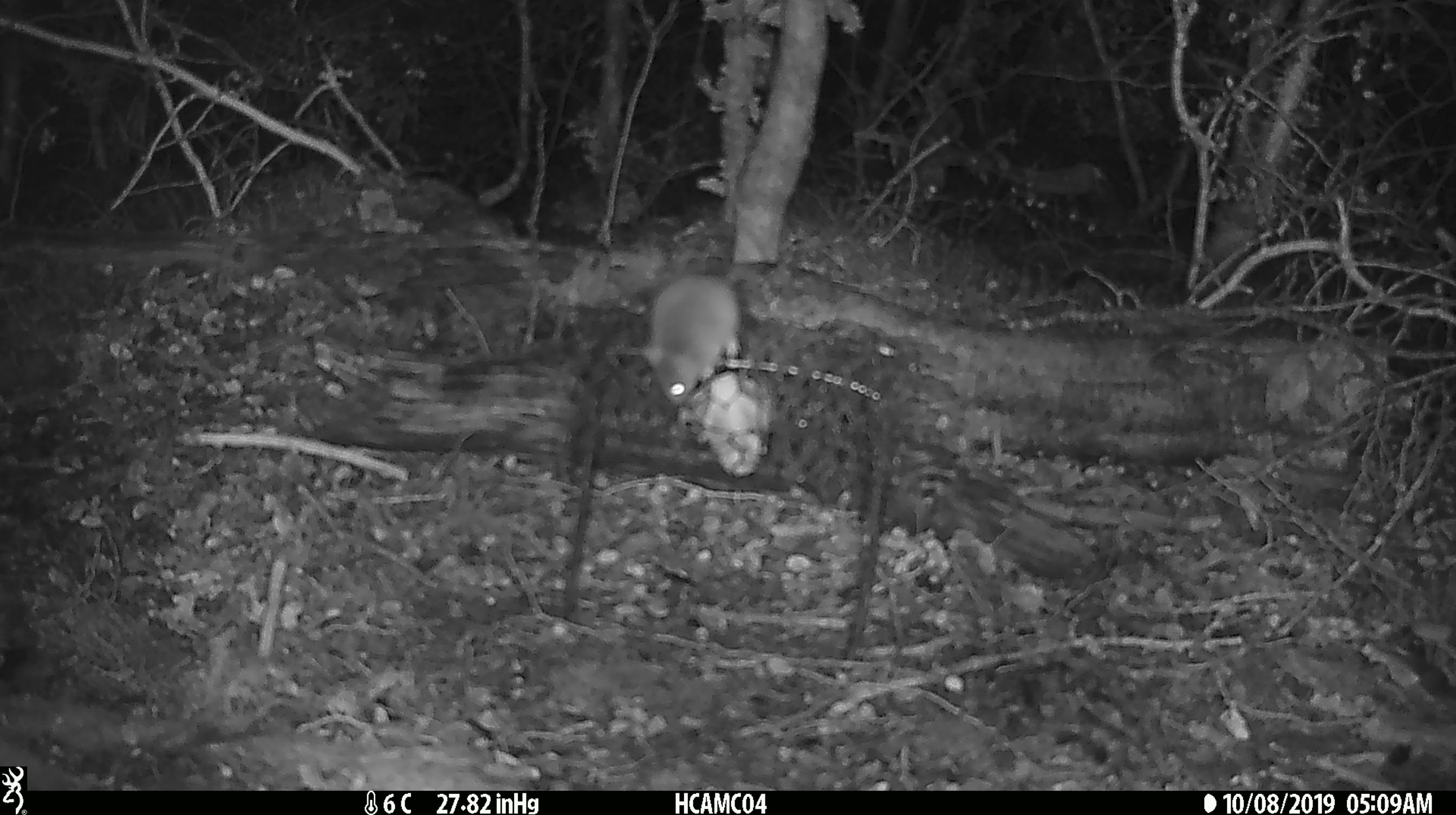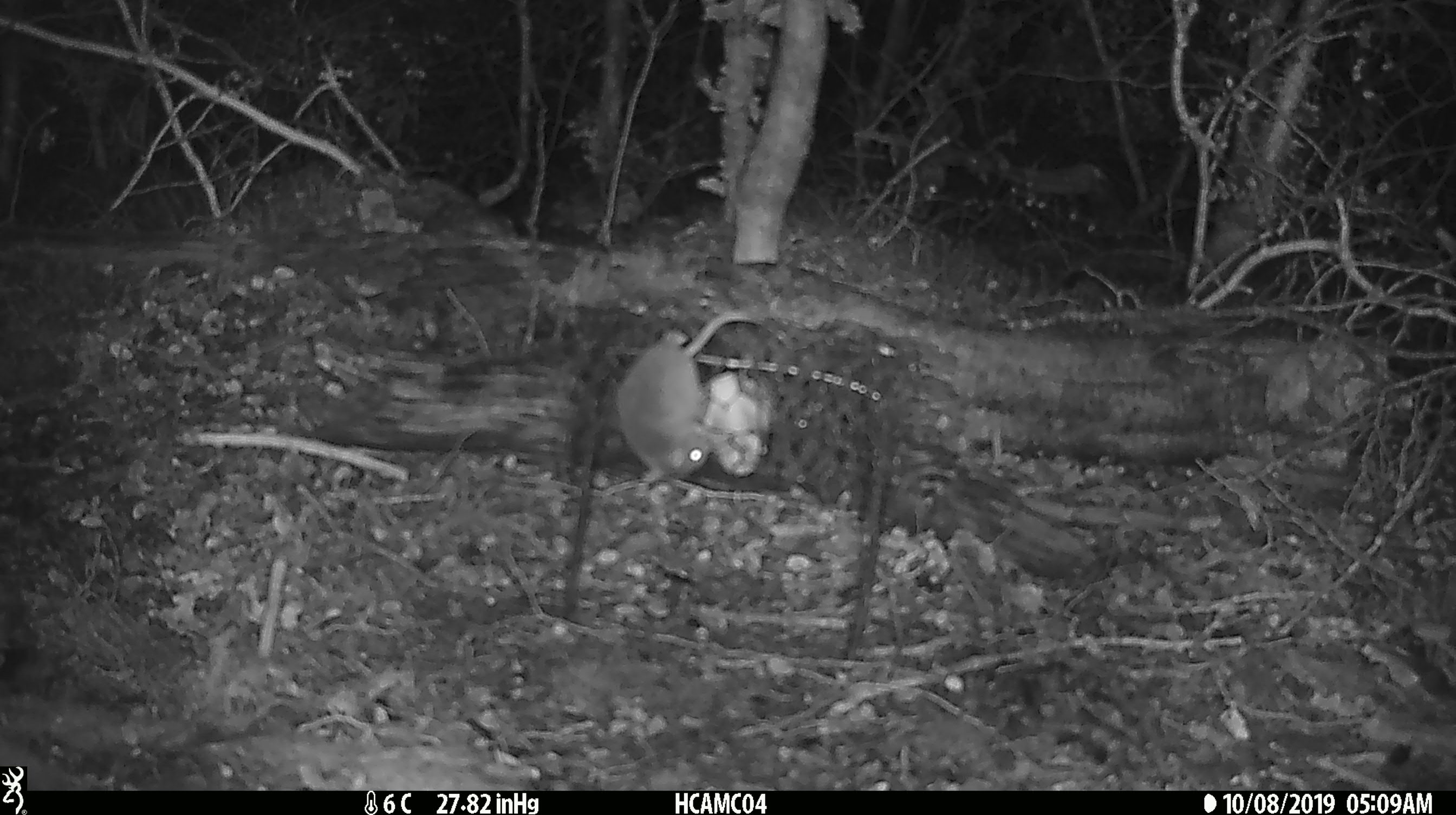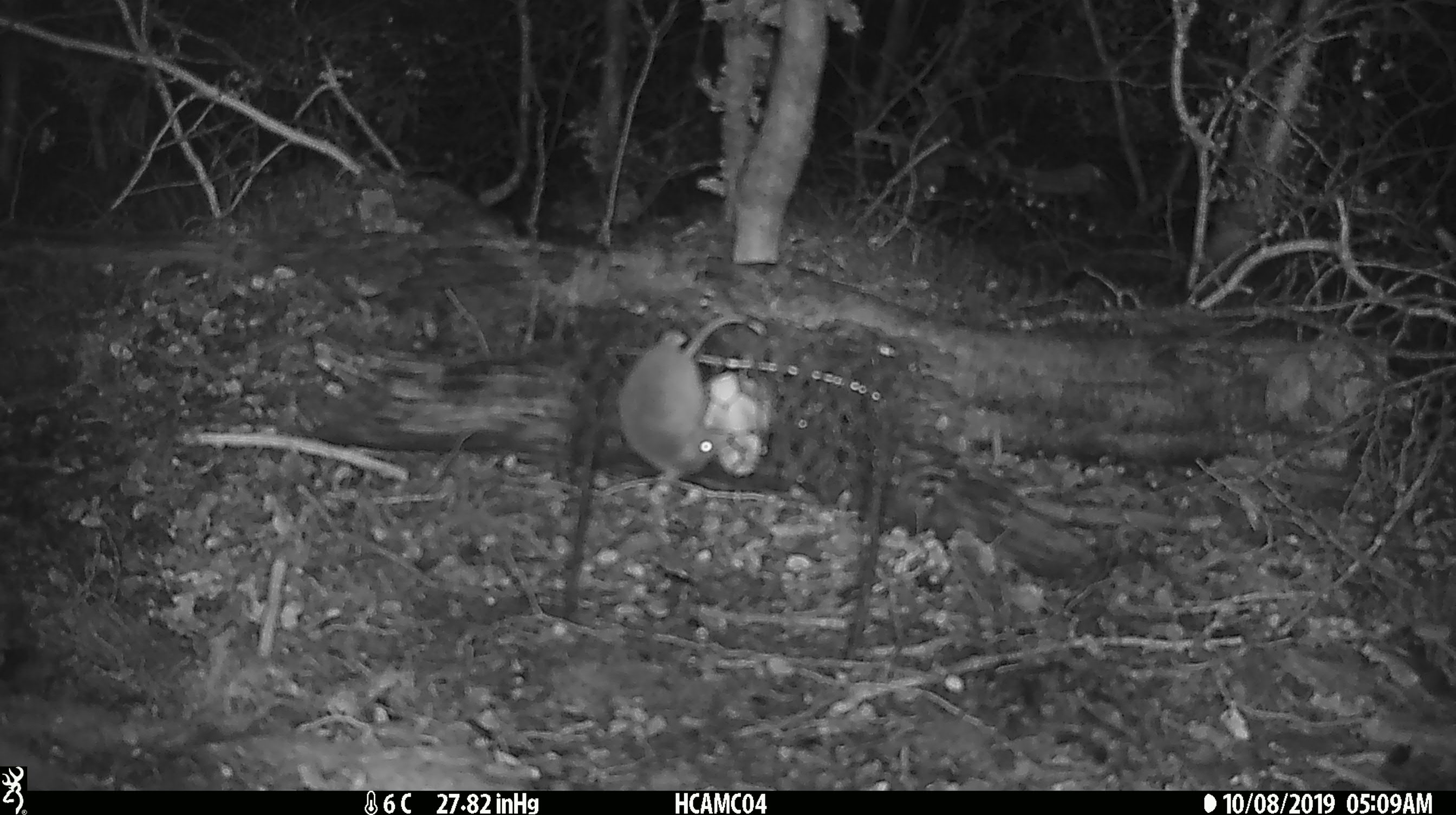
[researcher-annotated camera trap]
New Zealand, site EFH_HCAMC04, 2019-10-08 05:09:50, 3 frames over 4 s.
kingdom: Animalia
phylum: Chordata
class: Mammalia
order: Rodentia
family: Muridae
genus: Mus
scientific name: Mus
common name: mouse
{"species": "mouse (Mus)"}